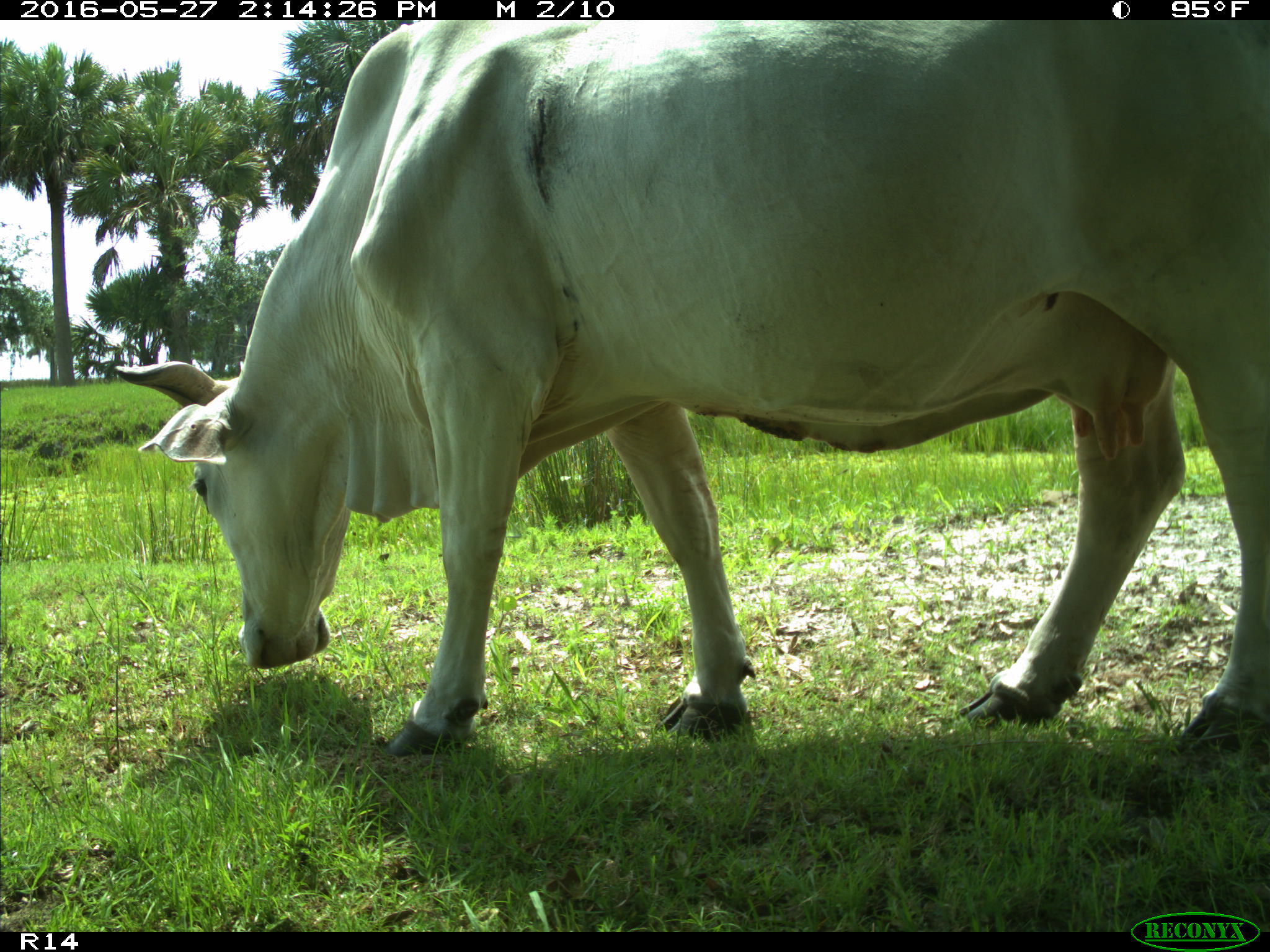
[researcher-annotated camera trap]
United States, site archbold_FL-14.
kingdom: Animalia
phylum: Chordata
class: Mammalia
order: Artiodactyla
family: Bovidae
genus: Bos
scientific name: Bos taurus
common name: domestic cow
Bos taurus (domestic cow).